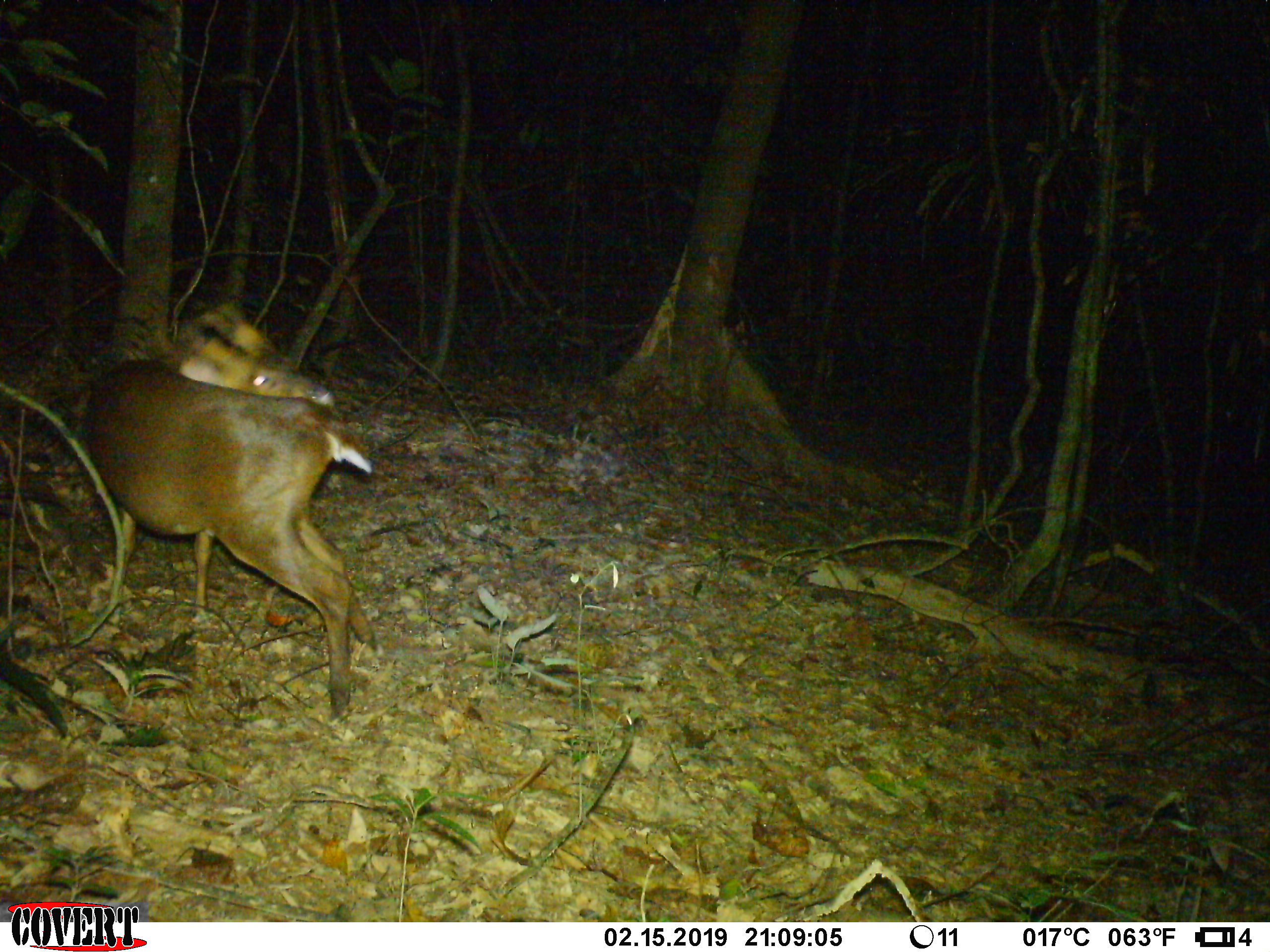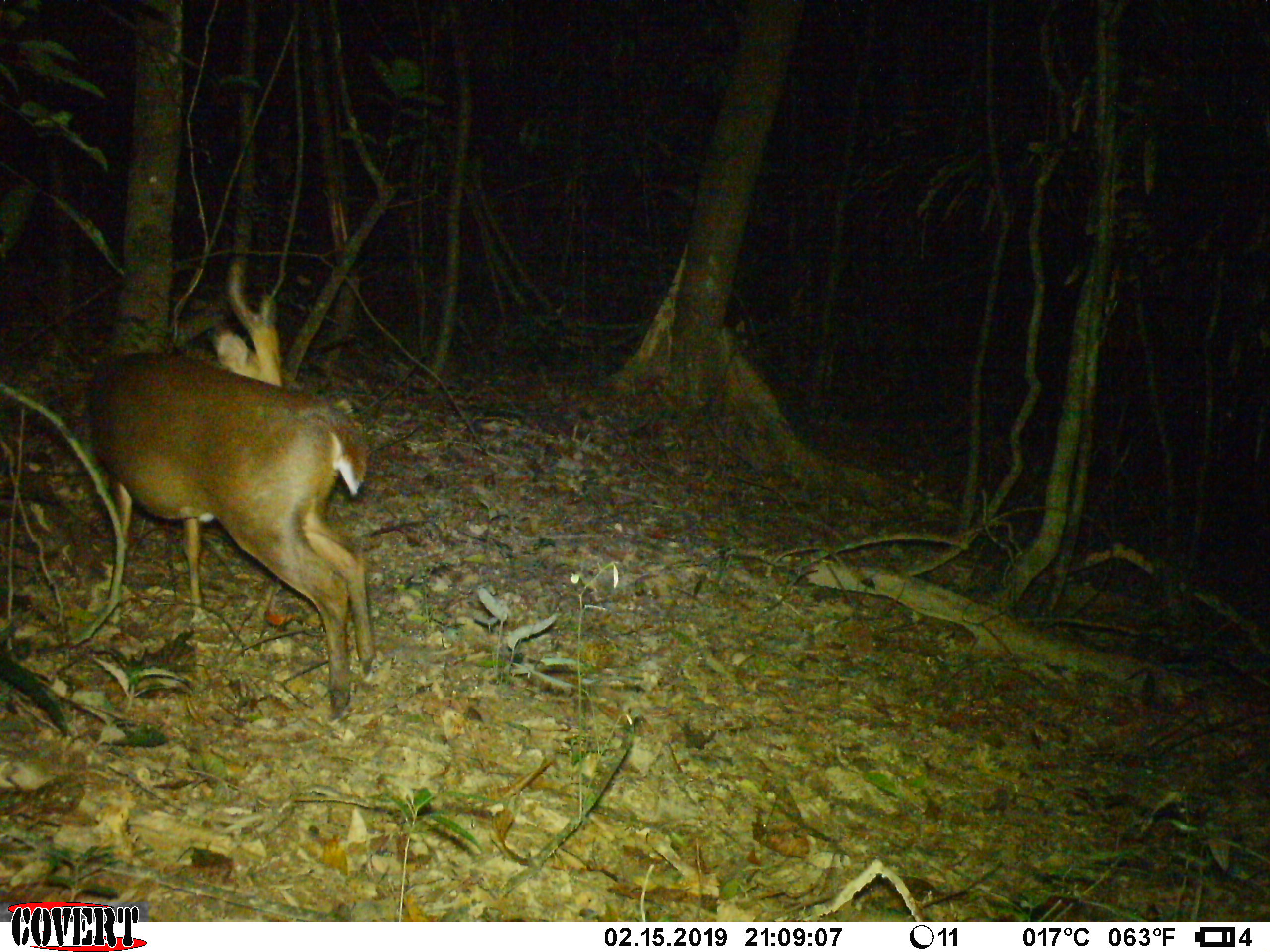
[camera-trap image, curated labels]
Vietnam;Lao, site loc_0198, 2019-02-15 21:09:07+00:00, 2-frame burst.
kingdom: Animalia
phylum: Chordata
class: Mammalia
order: Artiodactyla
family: Cervidae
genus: Muntiacus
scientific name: Muntiacus vuquangensis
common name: large-antlered muntjac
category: large antlered muntjac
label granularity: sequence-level